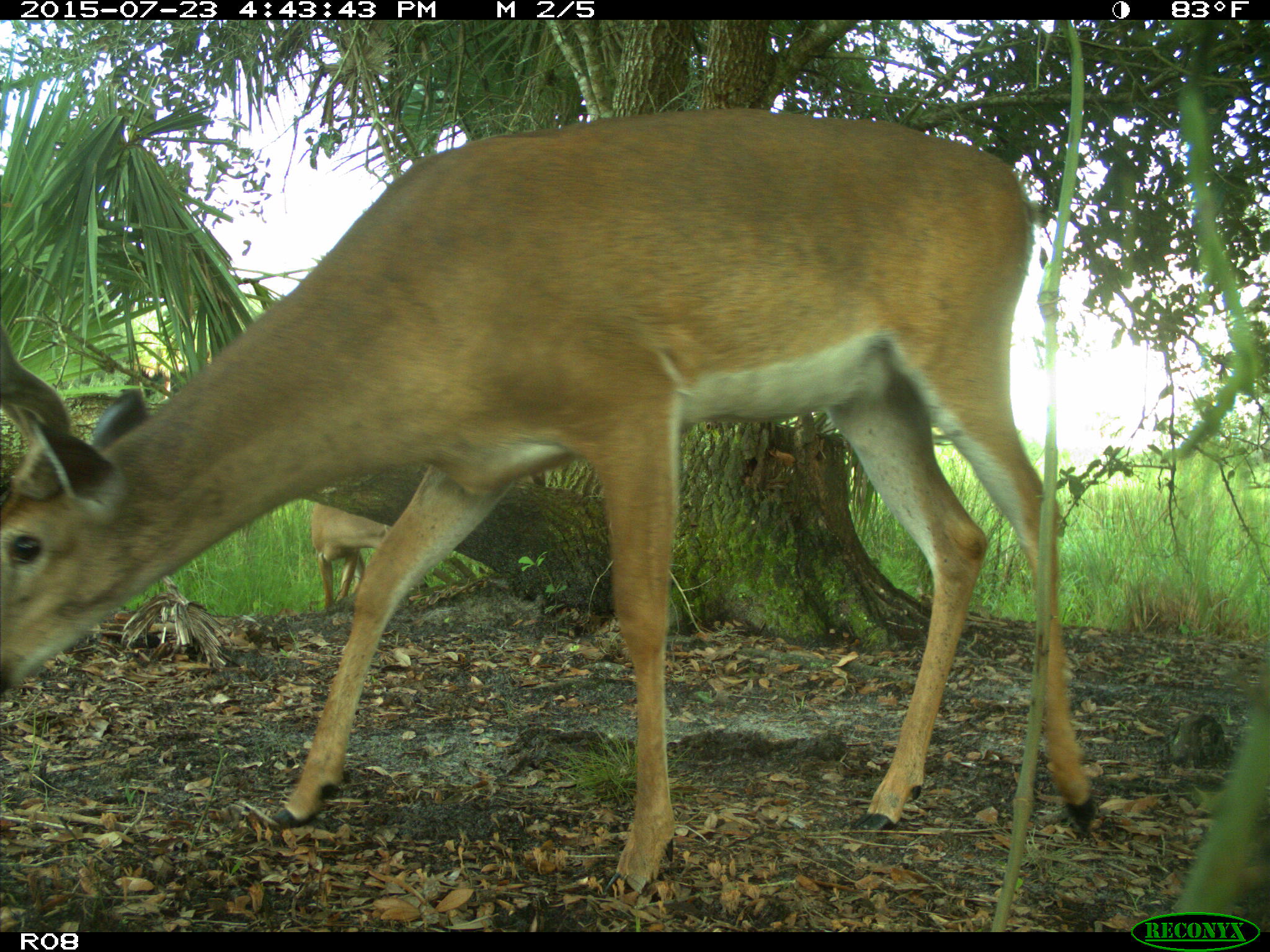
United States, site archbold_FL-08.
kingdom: Animalia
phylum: Chordata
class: Mammalia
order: Artiodactyla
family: Cervidae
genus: Odocoileus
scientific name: Odocoileus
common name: deer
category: unidentified deer